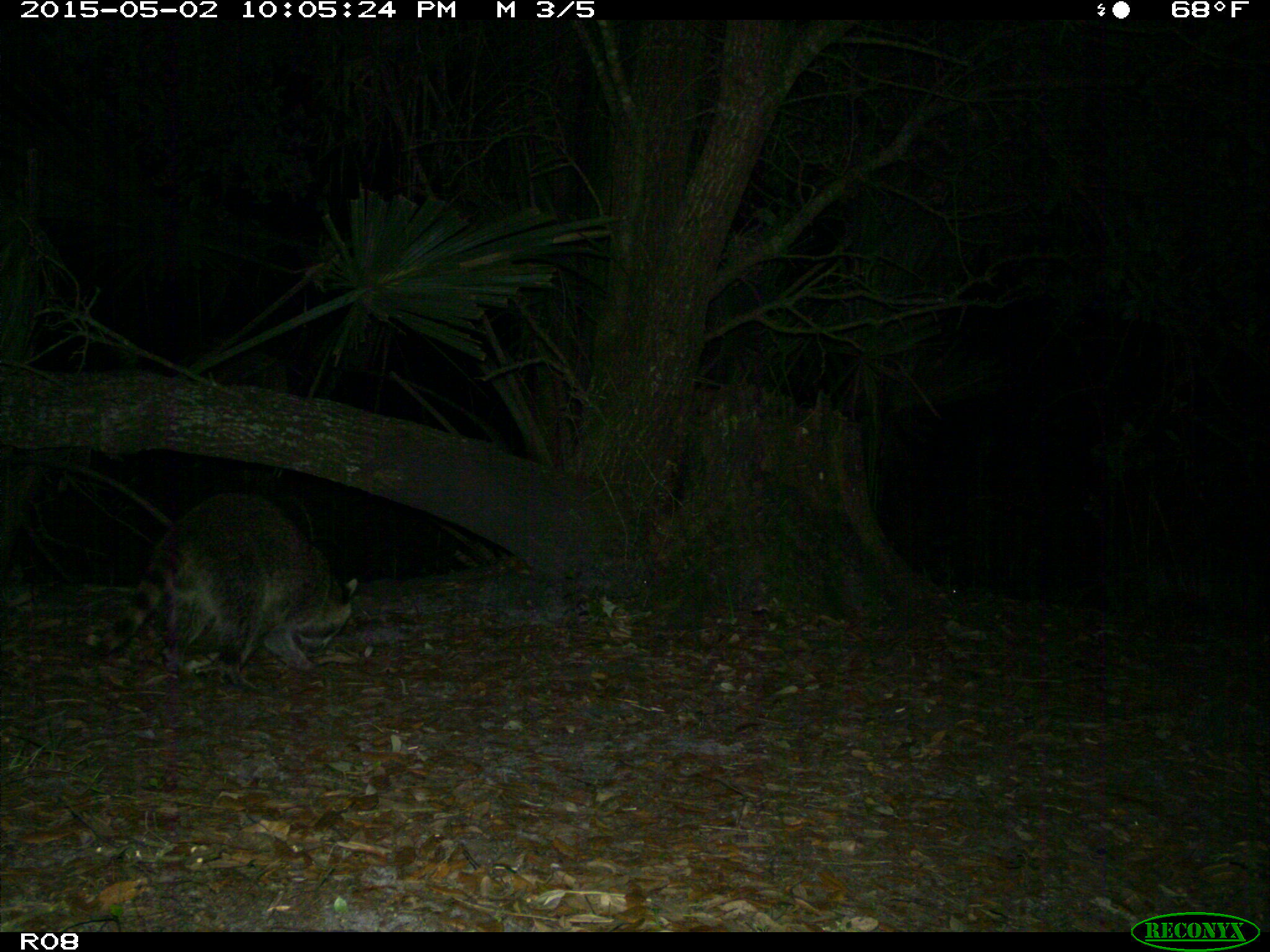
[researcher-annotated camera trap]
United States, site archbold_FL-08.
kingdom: Animalia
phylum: Chordata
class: Mammalia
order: Carnivora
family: Procyonidae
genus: Procyon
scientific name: Procyon lotor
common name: common raccoon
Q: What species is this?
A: Procyon lotor (common raccoon).